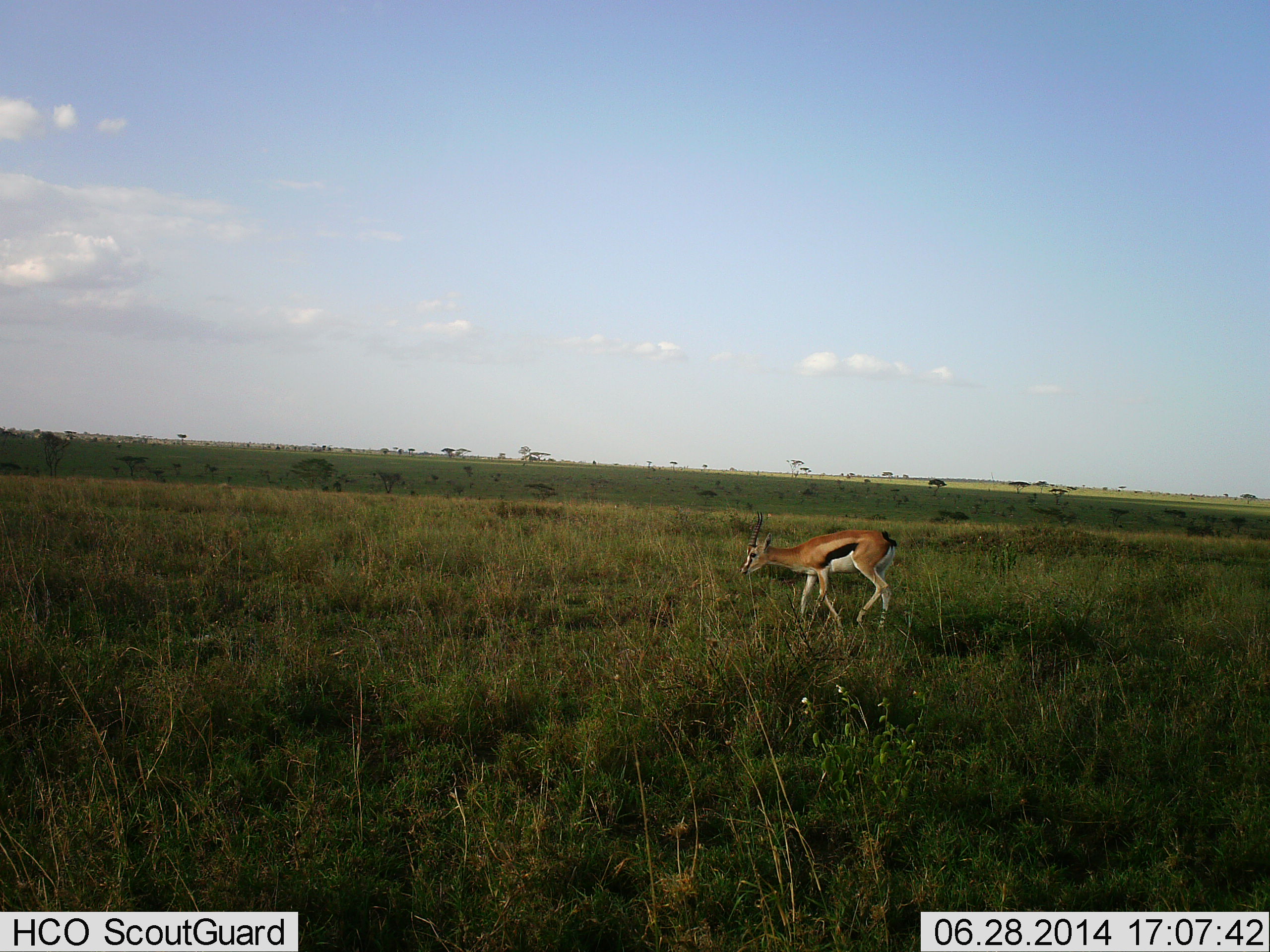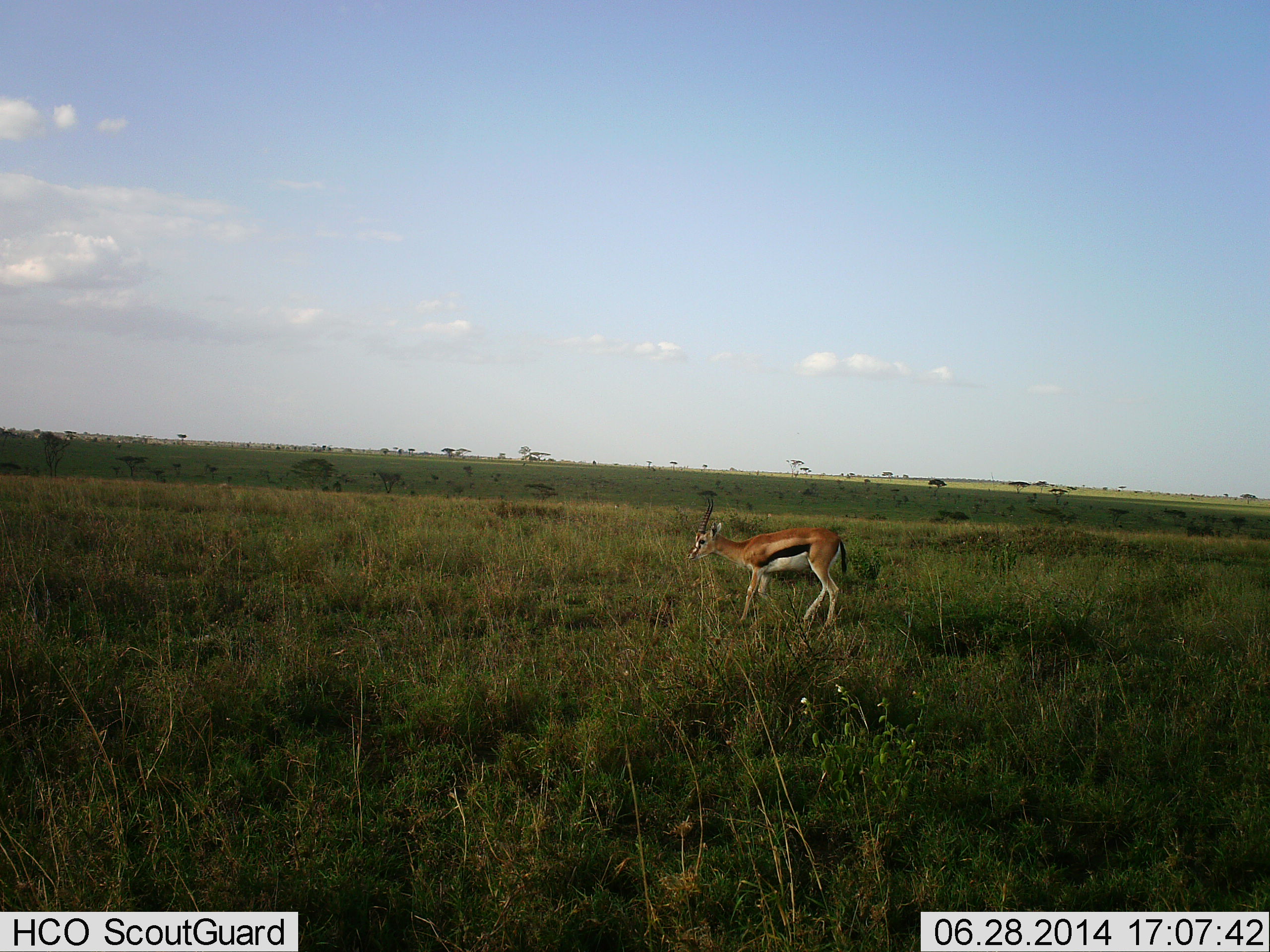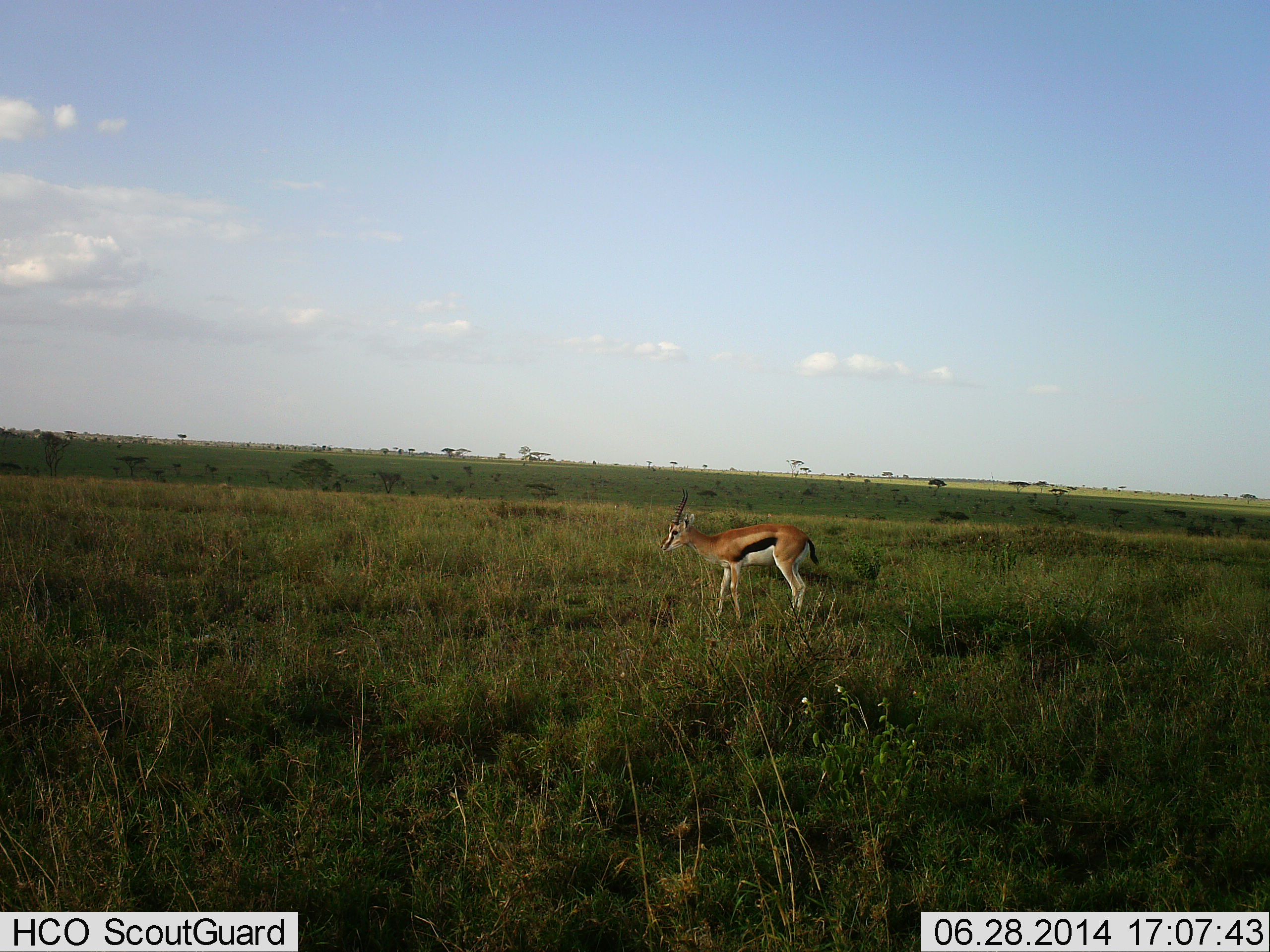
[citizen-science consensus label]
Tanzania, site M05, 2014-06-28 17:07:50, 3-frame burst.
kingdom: Animalia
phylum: Chordata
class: Mammalia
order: Artiodactyla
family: Bovidae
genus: Eudorcas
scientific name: Eudorcas thomsonii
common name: thomson's gazelle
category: gazellethomsons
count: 1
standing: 0%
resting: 0%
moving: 100%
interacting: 0%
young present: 0%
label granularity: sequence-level